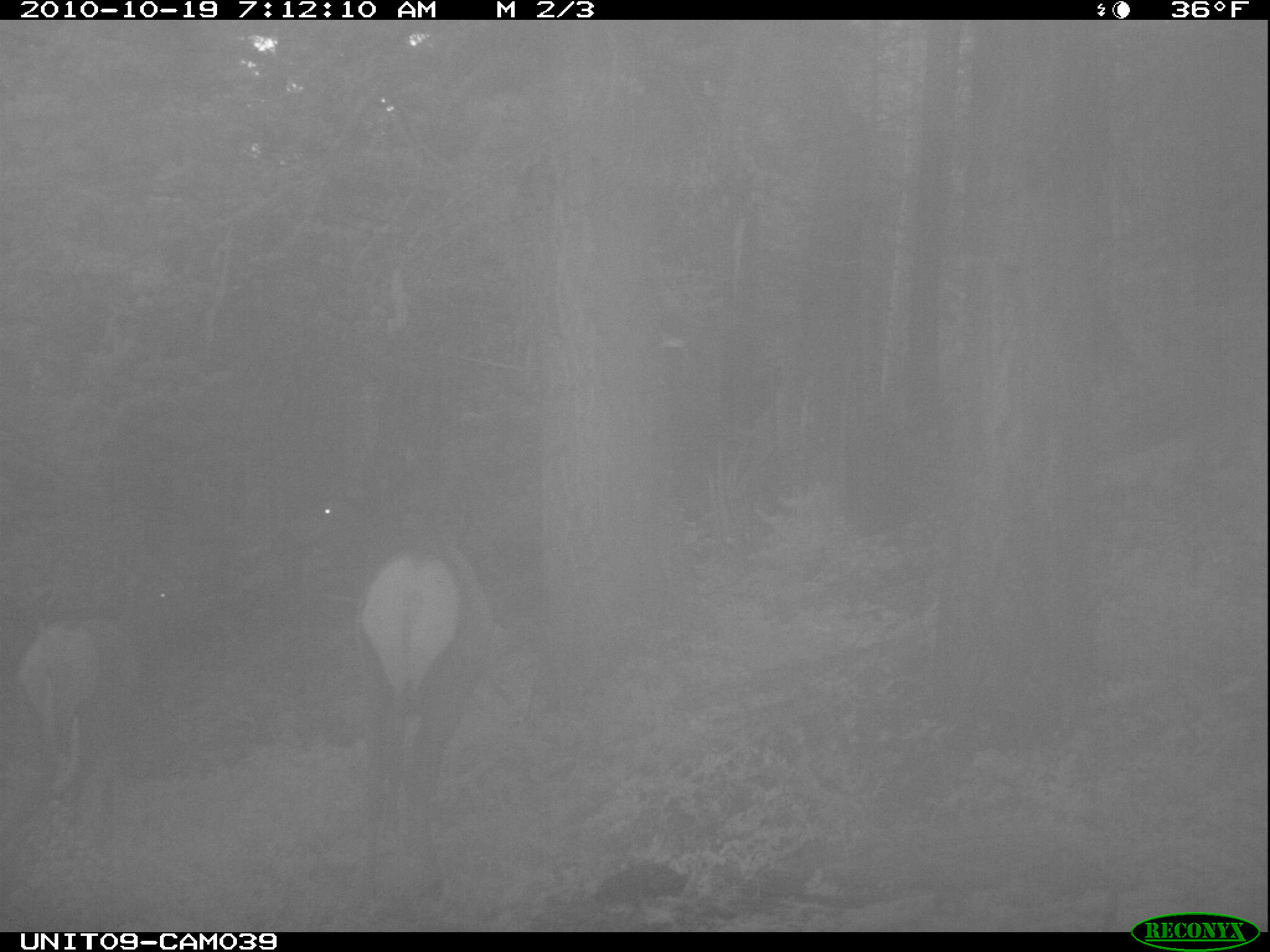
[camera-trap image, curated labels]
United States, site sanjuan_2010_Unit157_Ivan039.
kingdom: Animalia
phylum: Chordata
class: Mammalia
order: Artiodactyla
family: Cervidae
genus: Cervus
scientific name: Cervus elaphus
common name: red deer